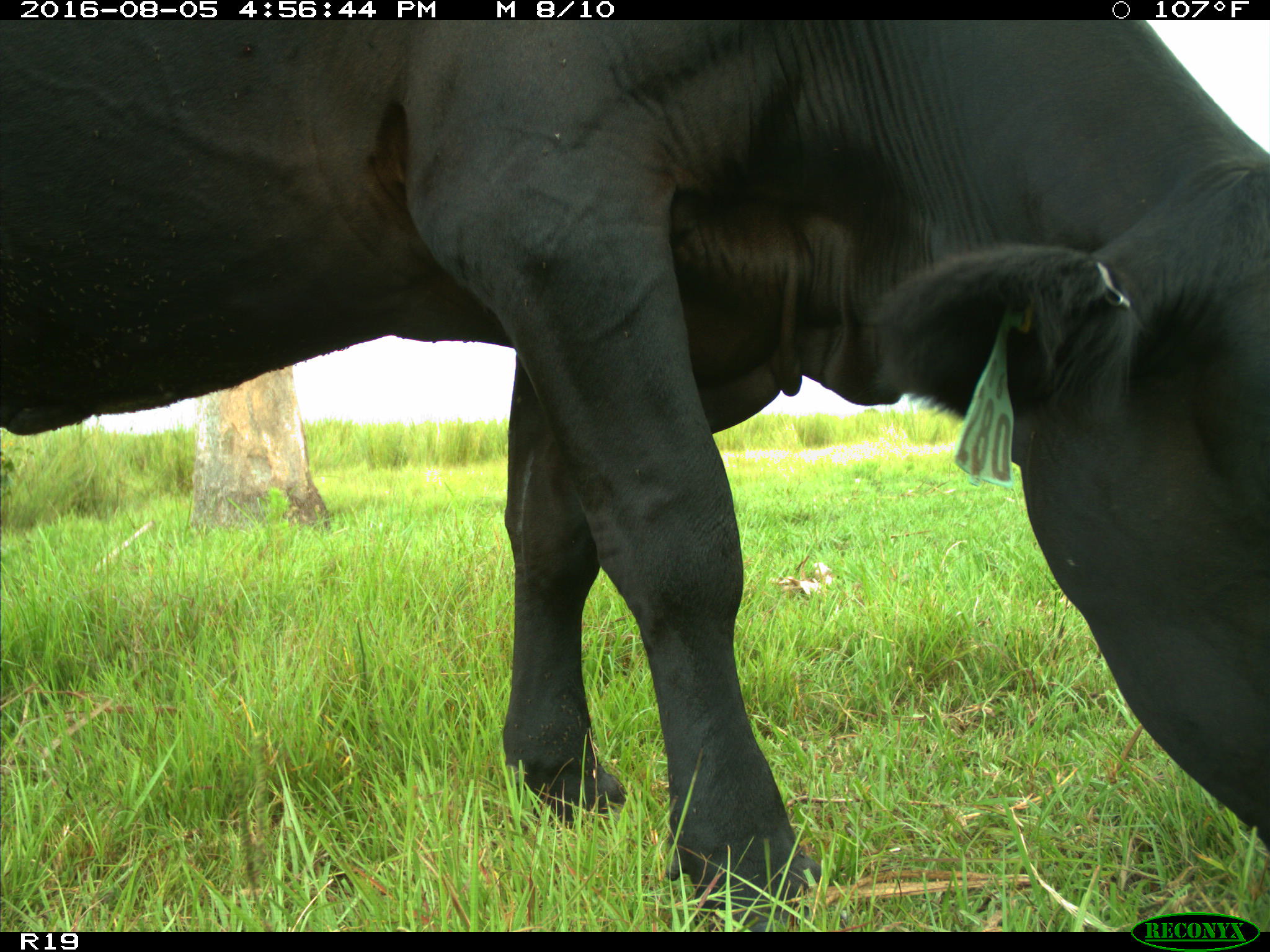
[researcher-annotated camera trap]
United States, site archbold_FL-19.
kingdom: Animalia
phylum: Chordata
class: Mammalia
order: Artiodactyla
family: Bovidae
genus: Bos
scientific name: Bos taurus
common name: domestic cow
Bos taurus (domestic cow).